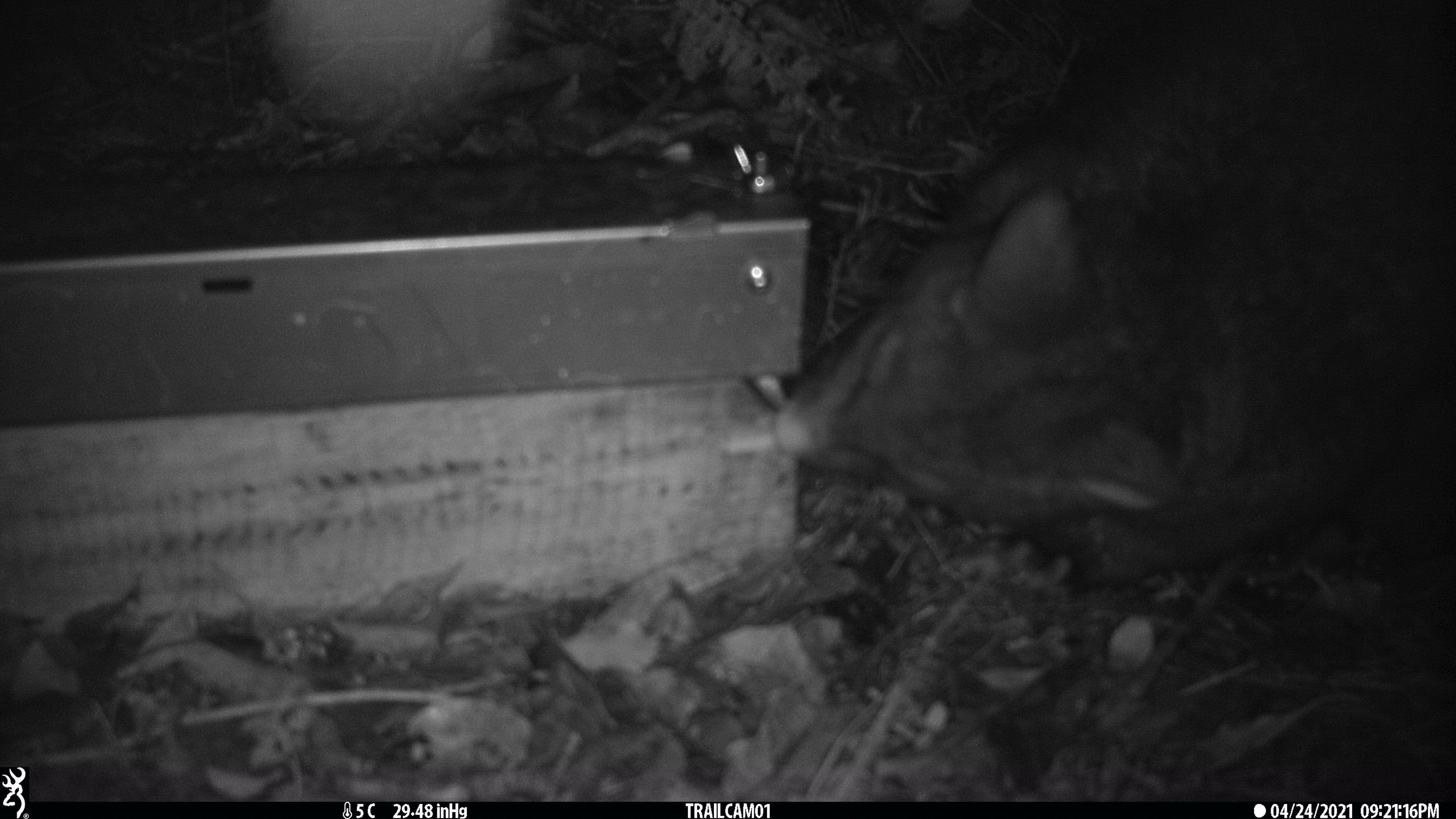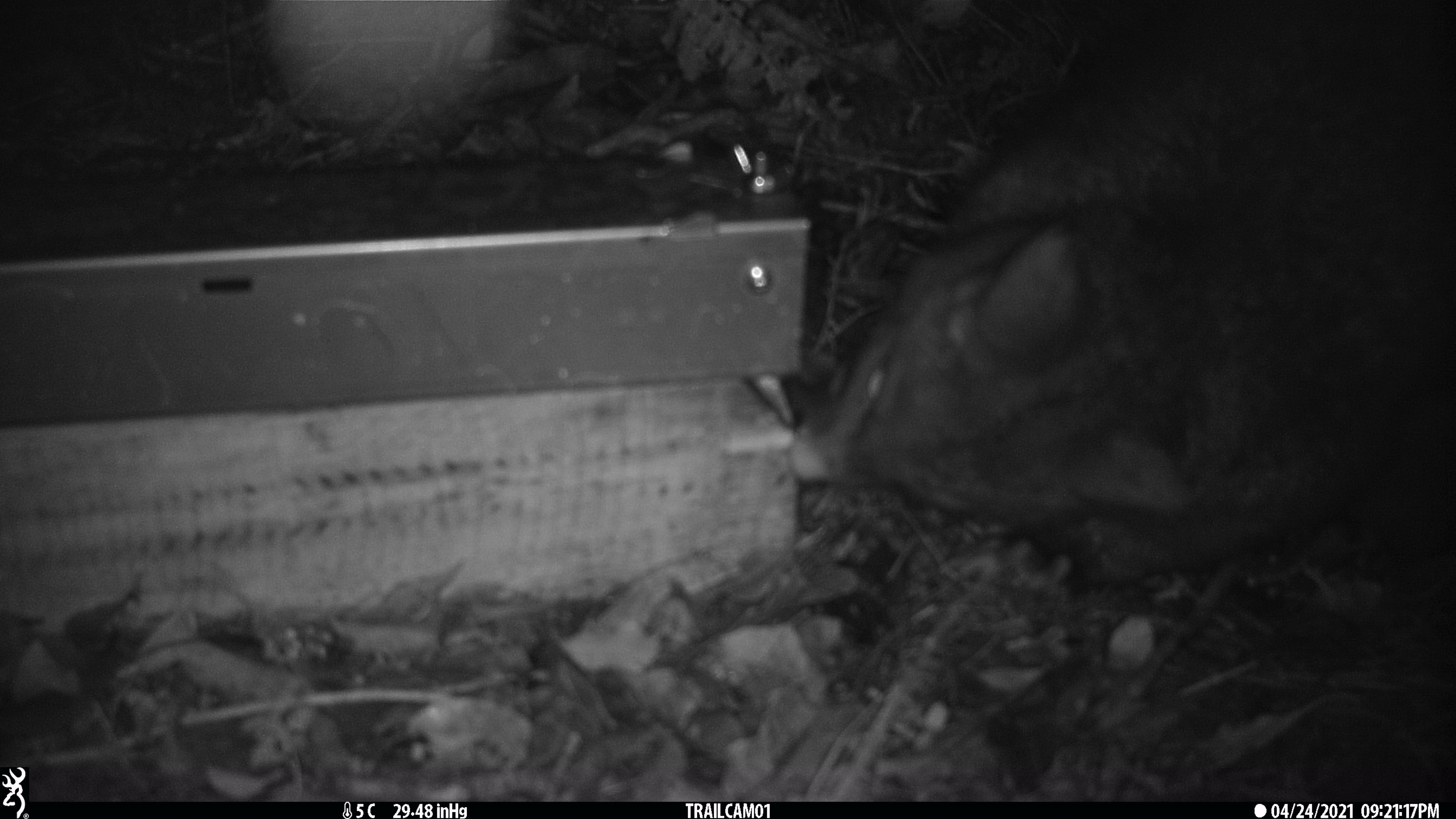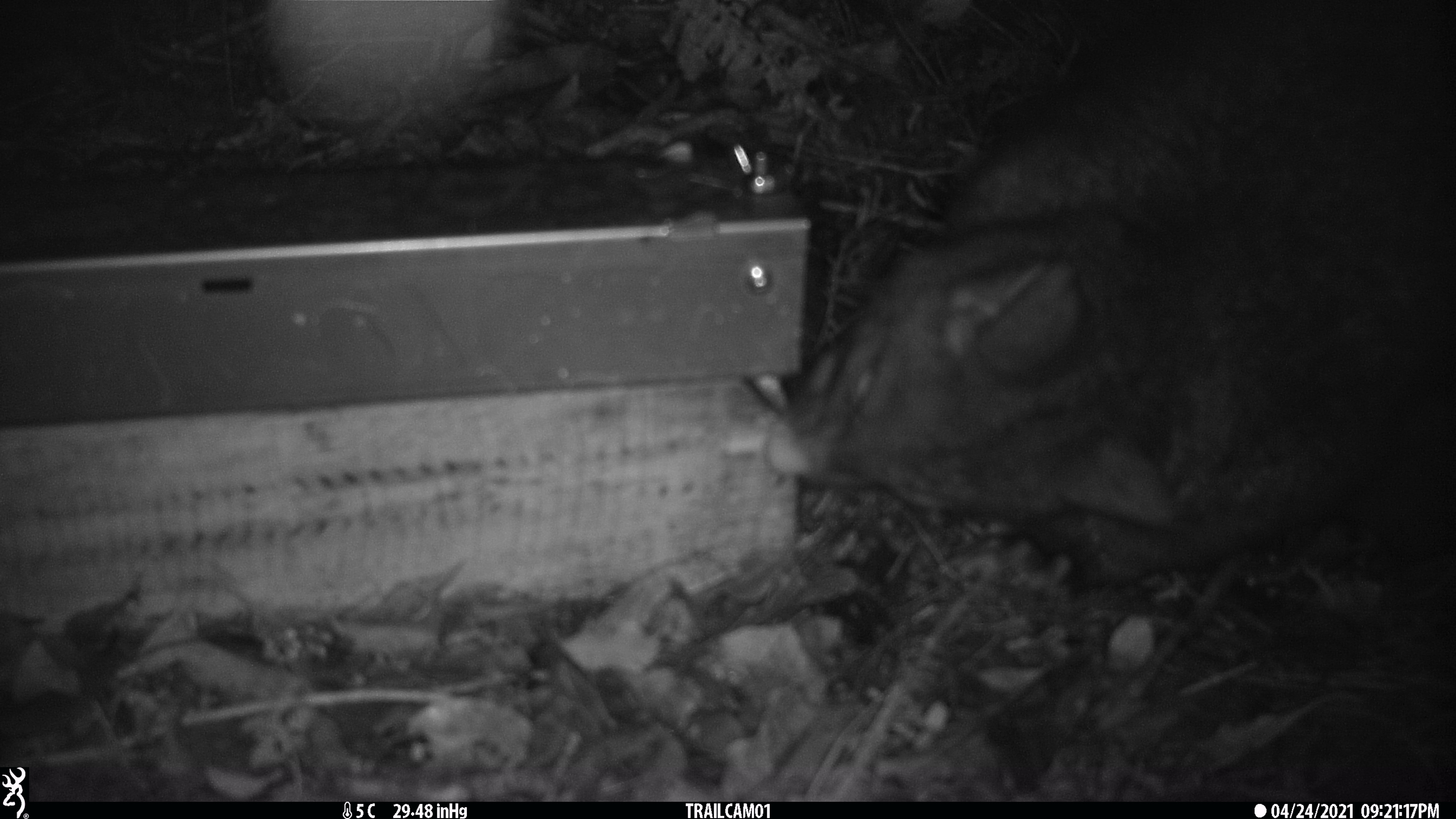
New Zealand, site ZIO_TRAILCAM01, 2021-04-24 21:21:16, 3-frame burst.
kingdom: Animalia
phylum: Chordata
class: Mammalia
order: Diprotodontia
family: Phalangeridae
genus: Trichosurus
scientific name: Trichosurus vulpecula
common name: common brushtail possum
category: possum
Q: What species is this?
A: Possum (common brushtail possum) (Trichosurus vulpecula).